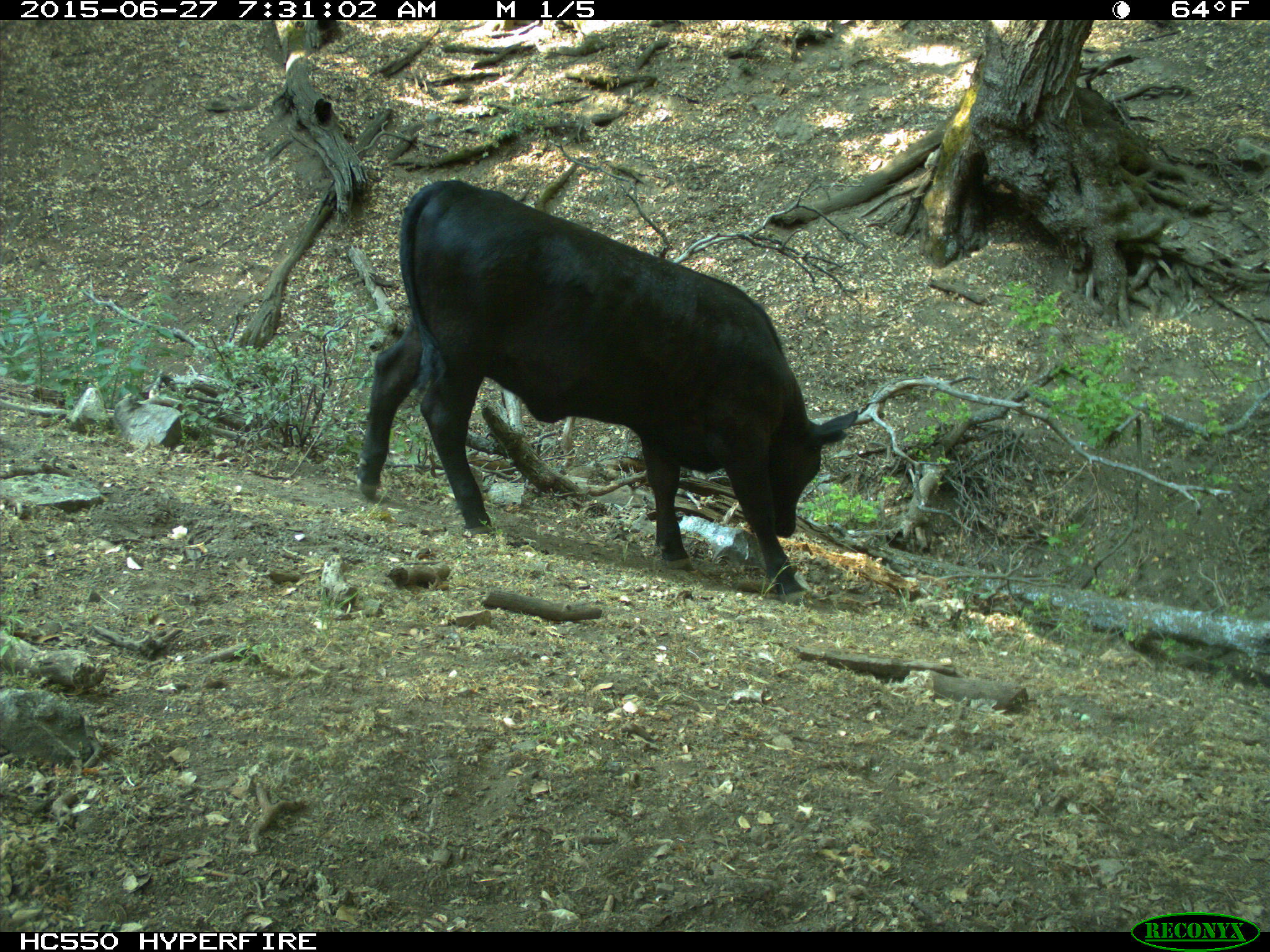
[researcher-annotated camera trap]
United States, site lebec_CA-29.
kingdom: Animalia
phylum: Chordata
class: Mammalia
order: Artiodactyla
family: Bovidae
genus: Bos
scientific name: Bos taurus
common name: domestic cow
Bos taurus (domestic cow).